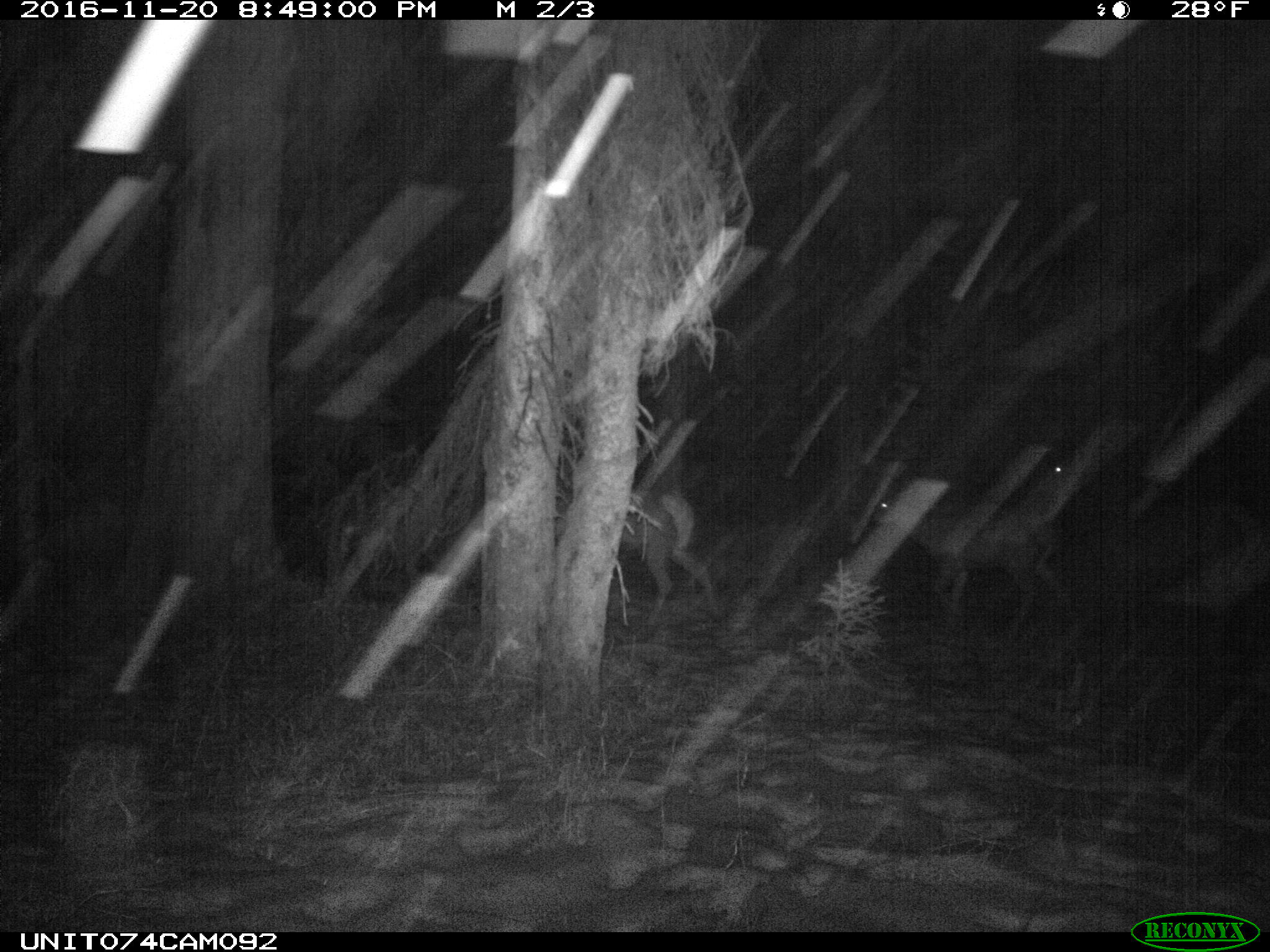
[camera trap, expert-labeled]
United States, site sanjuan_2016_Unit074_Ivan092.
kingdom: Animalia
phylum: Chordata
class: Mammalia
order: Artiodactyla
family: Cervidae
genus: Cervus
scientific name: Cervus elaphus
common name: red deer